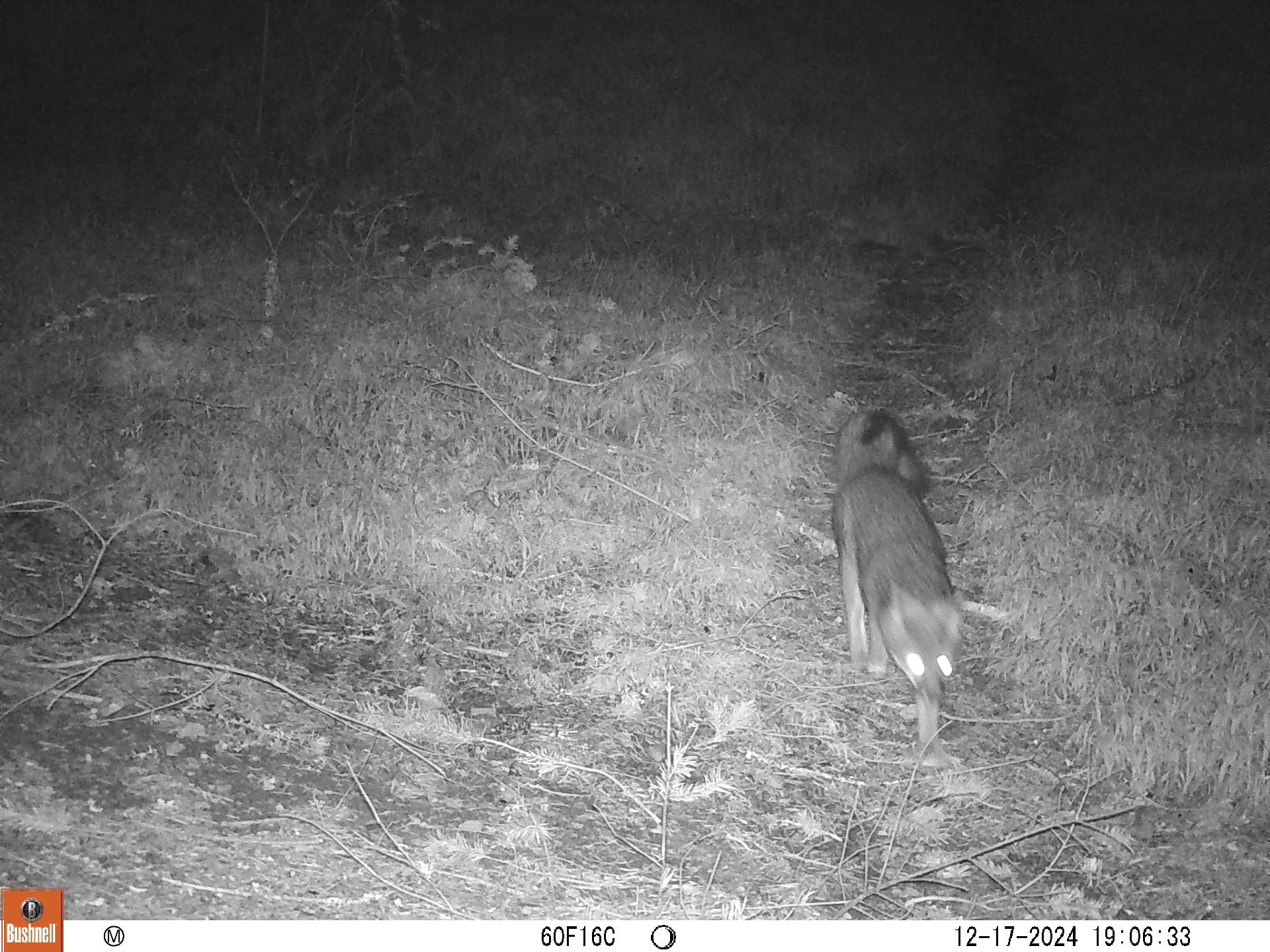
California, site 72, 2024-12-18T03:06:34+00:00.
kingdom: Animalia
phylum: Chordata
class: Mammalia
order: Carnivora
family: Canidae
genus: Urocyon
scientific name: Urocyon cinereoargenteus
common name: gray fox